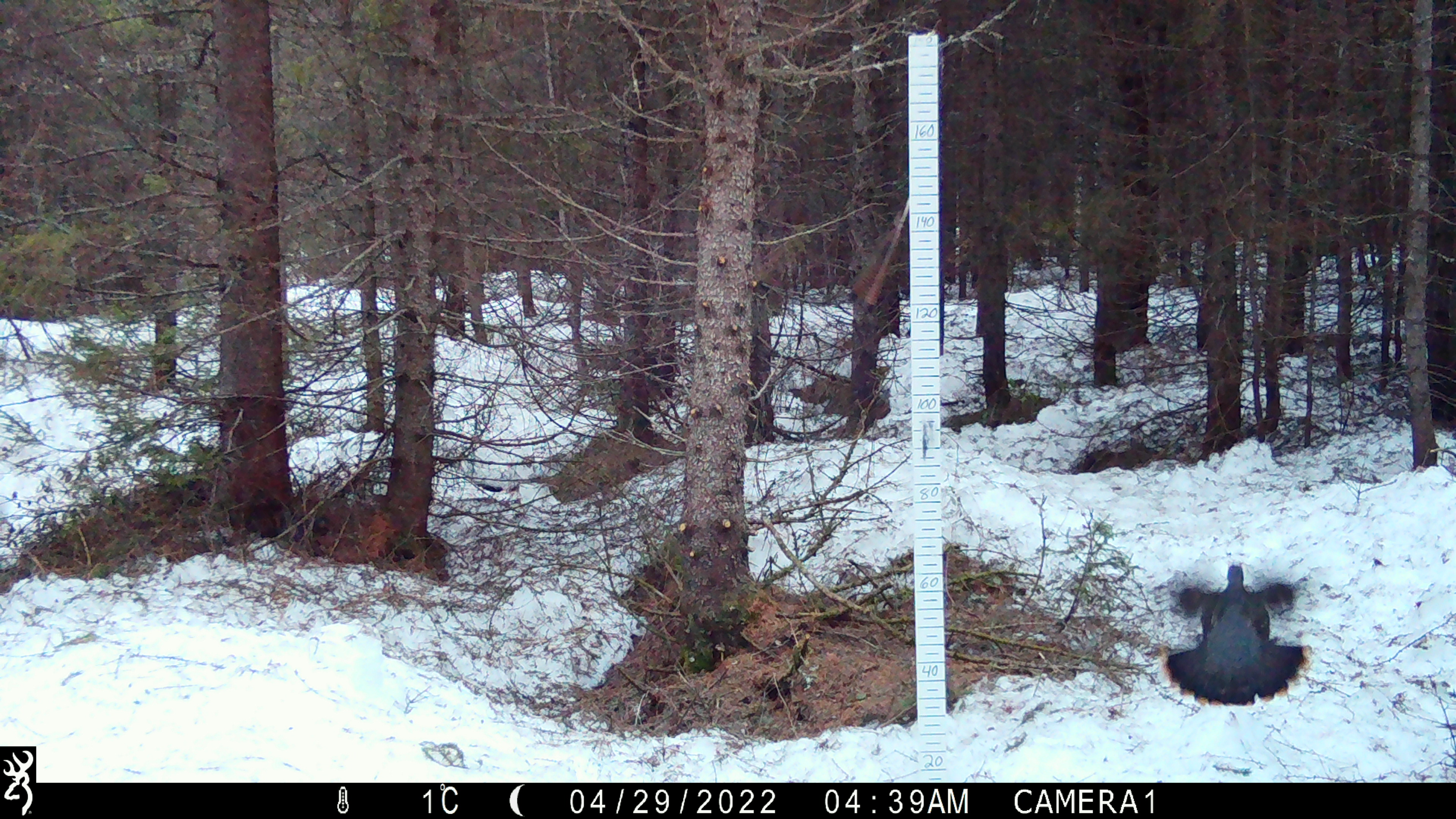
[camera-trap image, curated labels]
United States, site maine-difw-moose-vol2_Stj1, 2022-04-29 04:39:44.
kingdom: Animalia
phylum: Chordata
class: Aves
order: Galliformes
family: Phasianidae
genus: Canachites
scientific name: Canachites canadensis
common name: spruce grouse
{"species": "spruce grouse (Canachites canadensis)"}